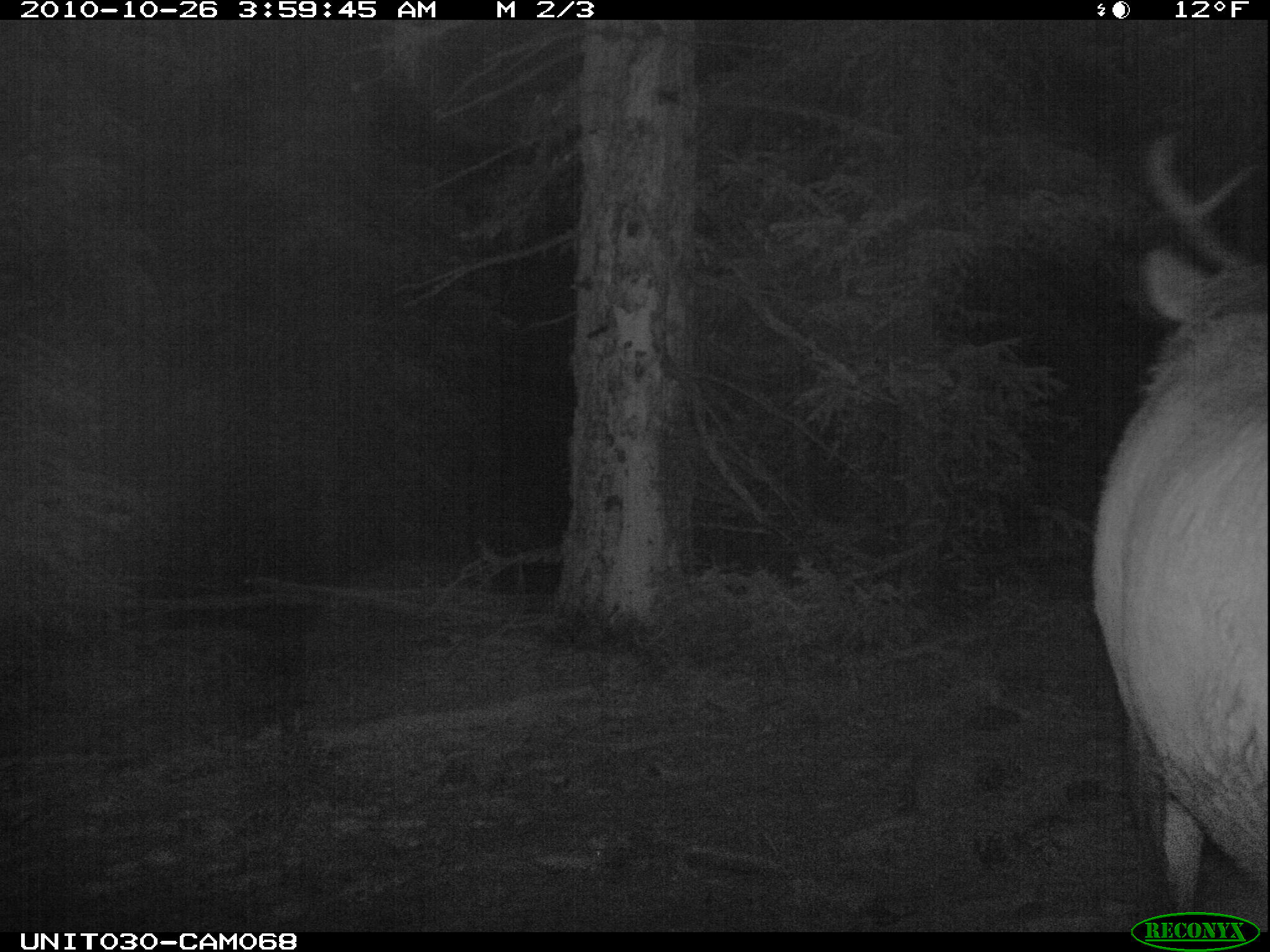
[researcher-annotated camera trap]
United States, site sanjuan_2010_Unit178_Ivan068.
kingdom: Animalia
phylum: Chordata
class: Mammalia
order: Artiodactyla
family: Cervidae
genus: Cervus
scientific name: Cervus elaphus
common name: red deer